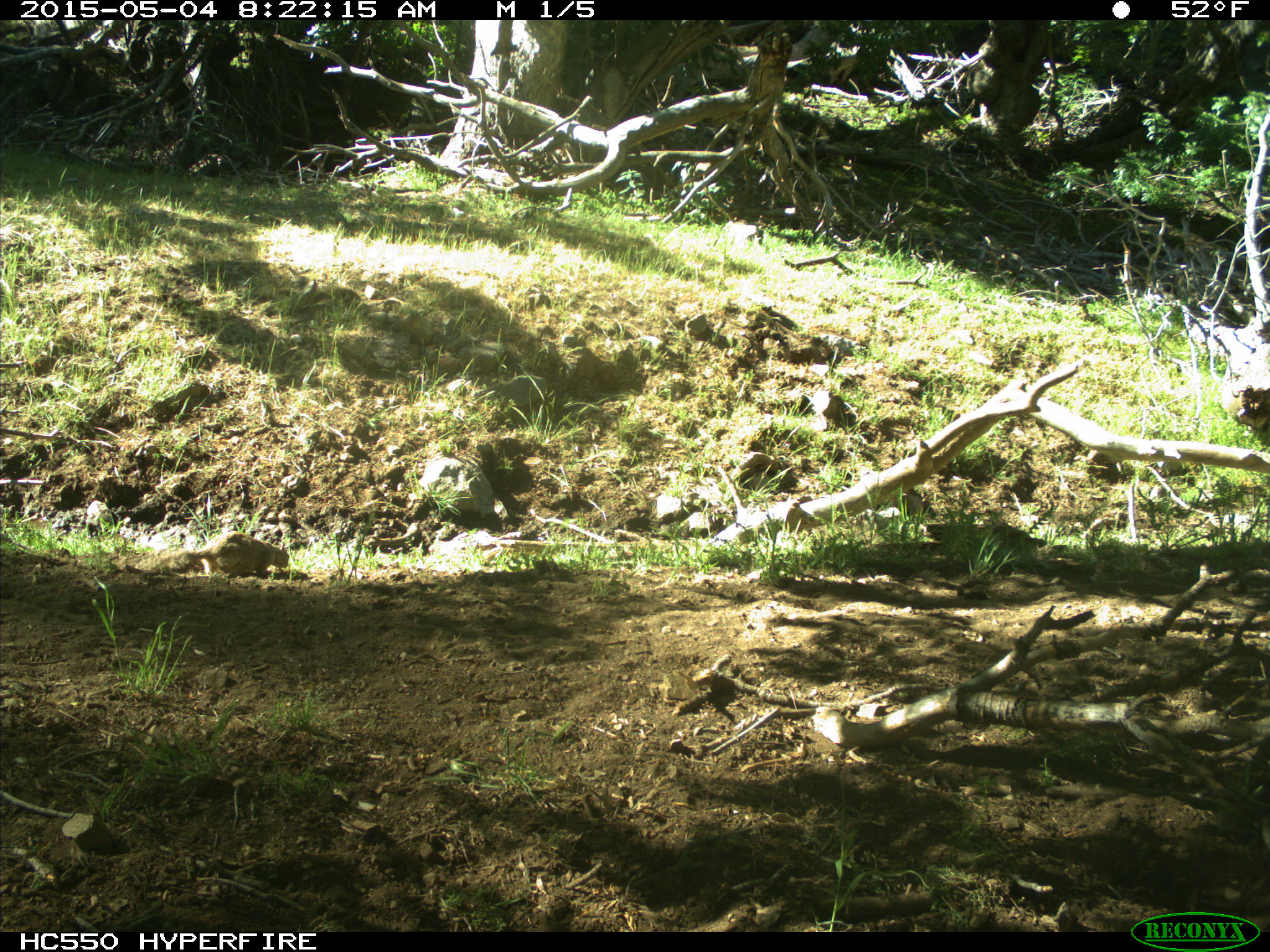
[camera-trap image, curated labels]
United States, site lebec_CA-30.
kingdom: Animalia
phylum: Chordata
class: Mammalia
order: Rodentia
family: Sciuridae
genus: Otospermophilus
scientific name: Otospermophilus beecheyi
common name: california ground squirrel